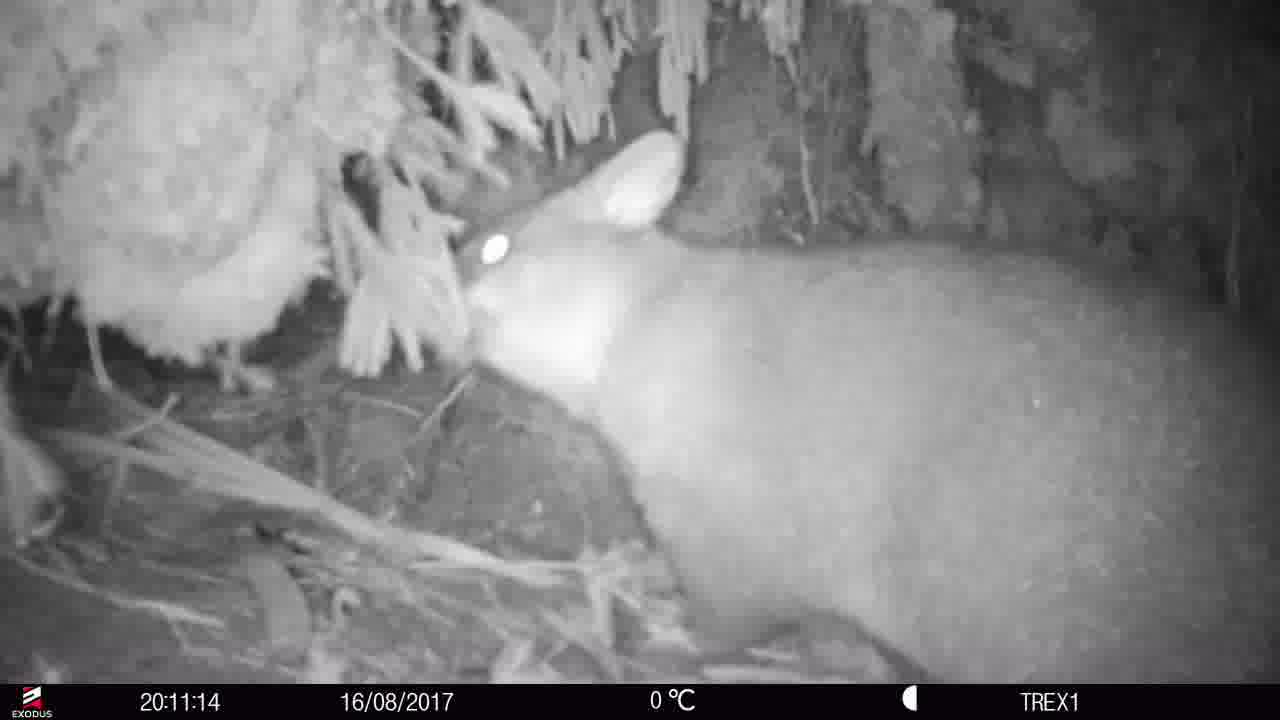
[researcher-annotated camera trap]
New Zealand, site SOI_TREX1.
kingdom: Animalia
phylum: Chordata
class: Mammalia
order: Diprotodontia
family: Phalangeridae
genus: Trichosurus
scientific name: Trichosurus vulpecula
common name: common brushtail possum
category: possum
Possum (common brushtail possum) (Trichosurus vulpecula).